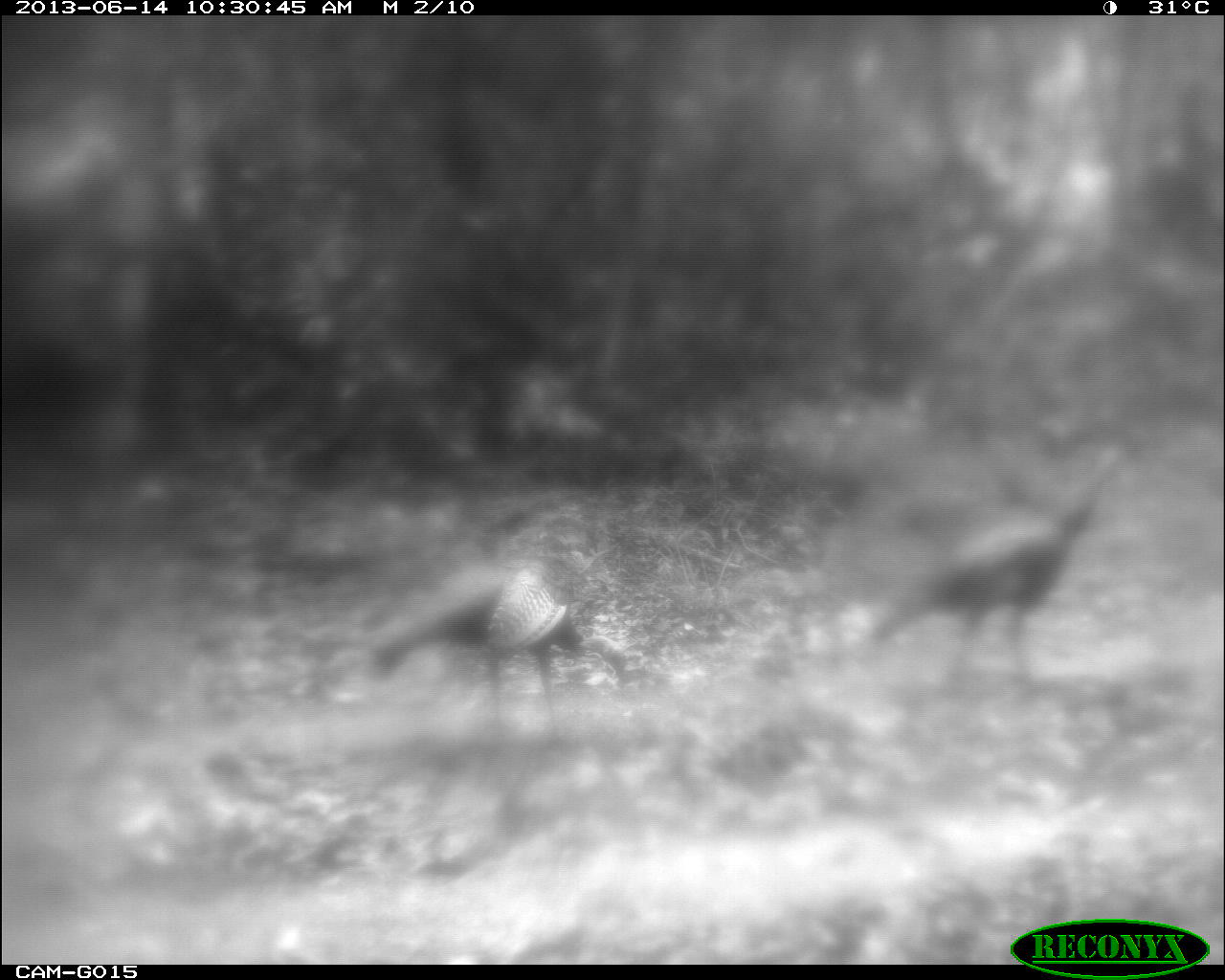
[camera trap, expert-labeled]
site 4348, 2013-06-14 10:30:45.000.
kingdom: Animalia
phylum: Chordata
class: Aves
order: Galliformes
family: Phasianidae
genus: Meleagris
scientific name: Meleagris ocellata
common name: ocellated turkey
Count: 2.